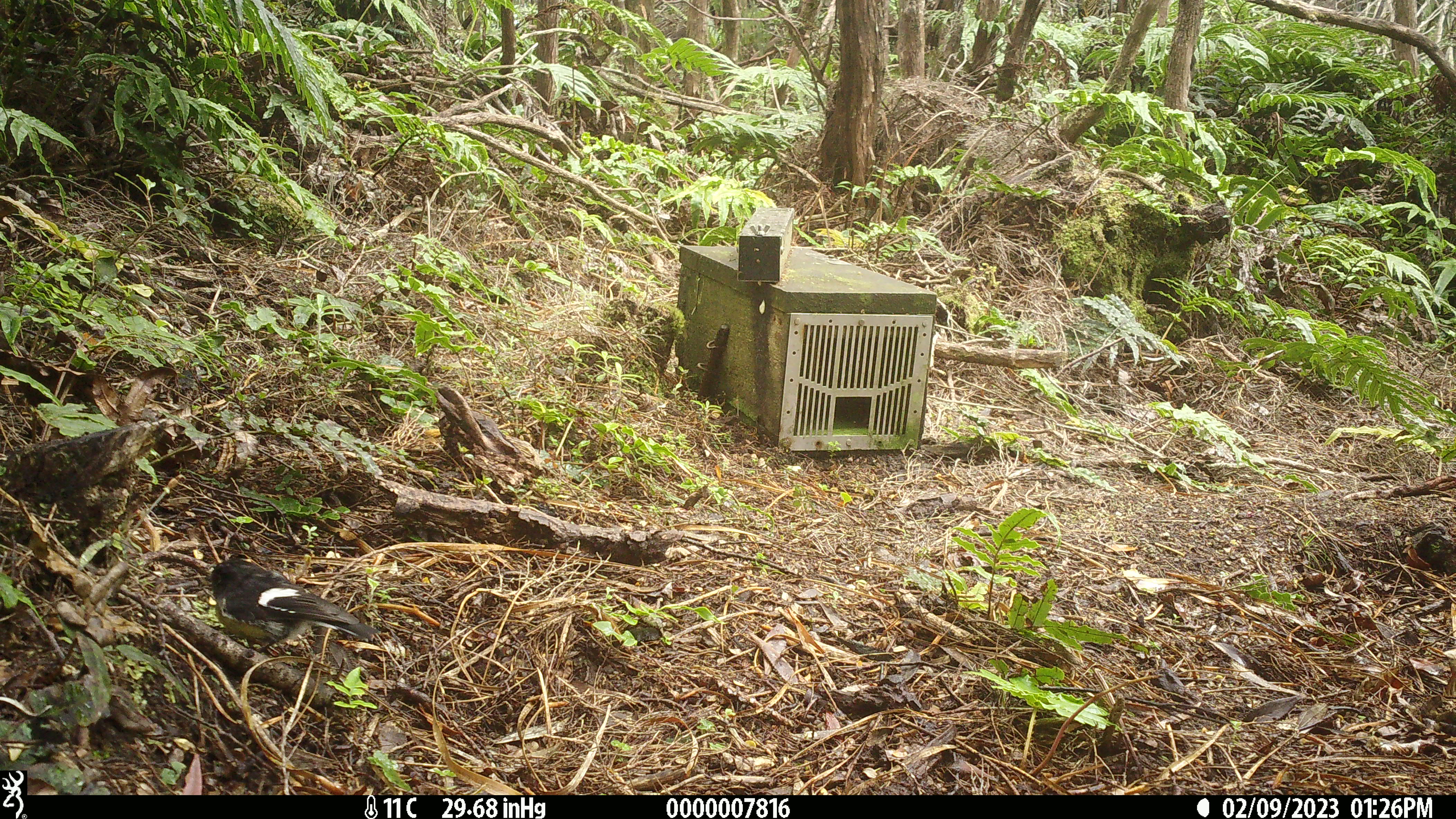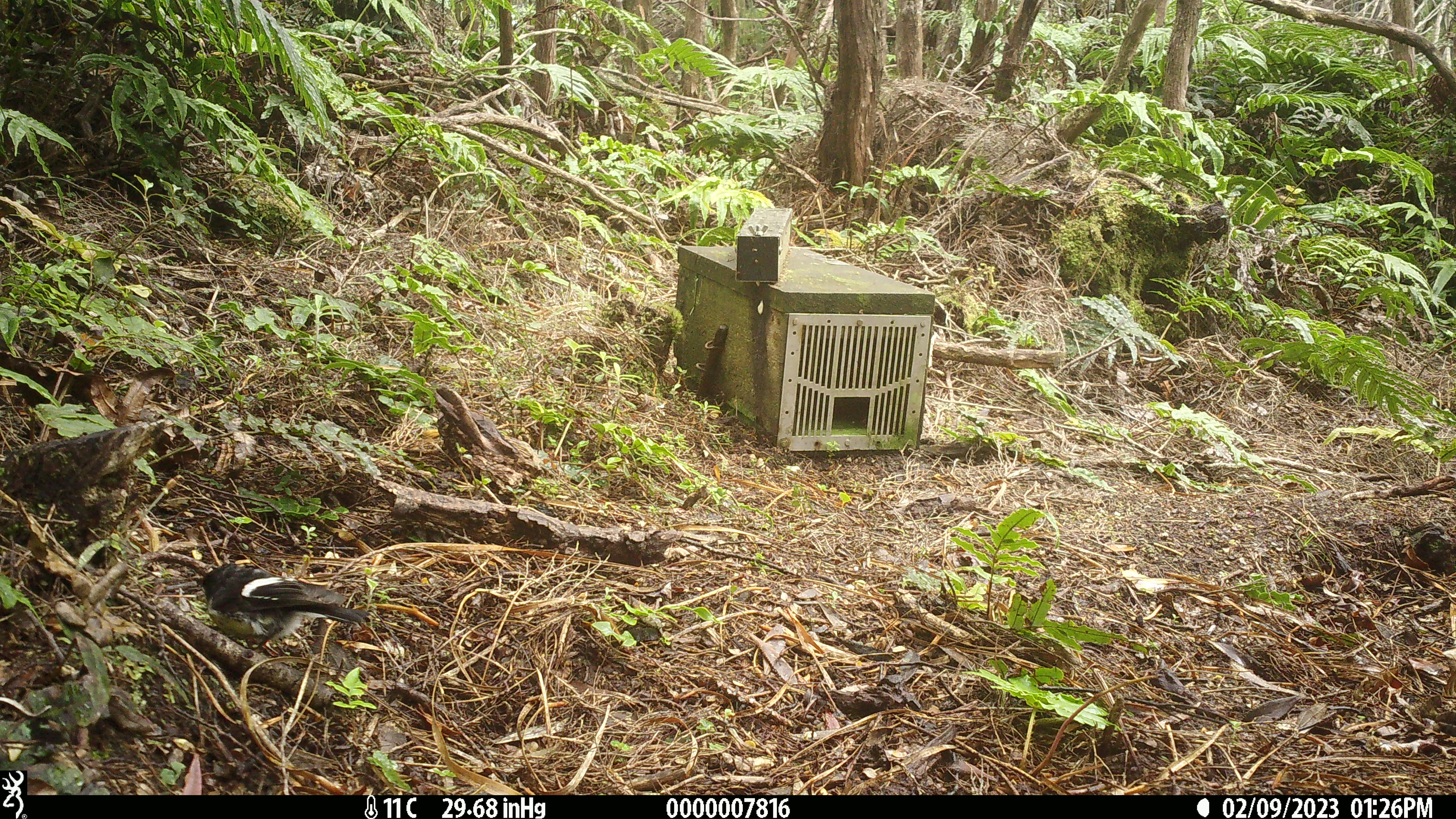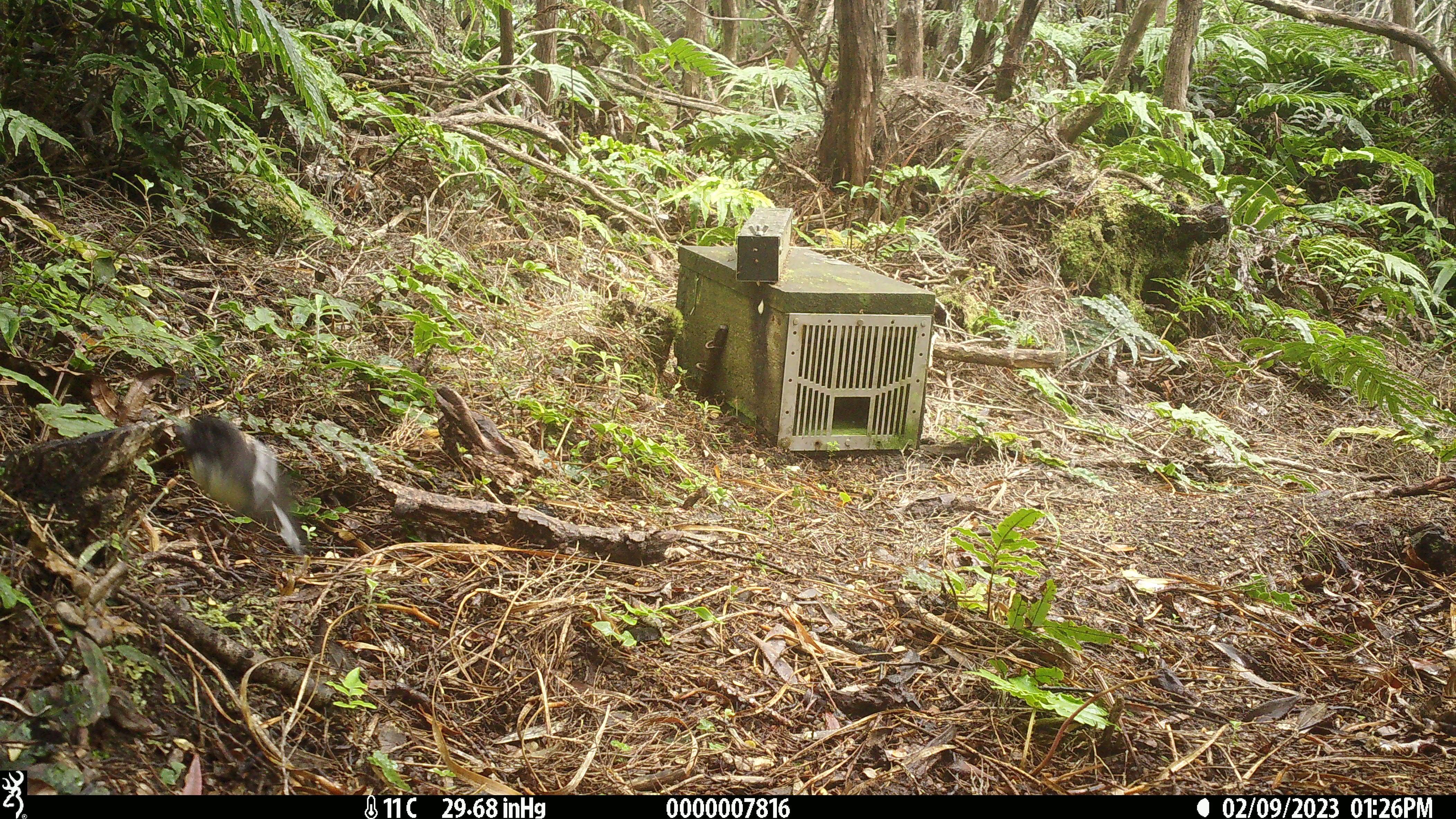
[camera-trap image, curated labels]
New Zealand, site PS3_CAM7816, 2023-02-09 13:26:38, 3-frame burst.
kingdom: Animalia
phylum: Chordata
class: Aves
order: Passeriformes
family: Petroicidae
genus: Petroica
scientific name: Petroica macrocephala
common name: tomtit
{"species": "tomtit (Petroica macrocephala)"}